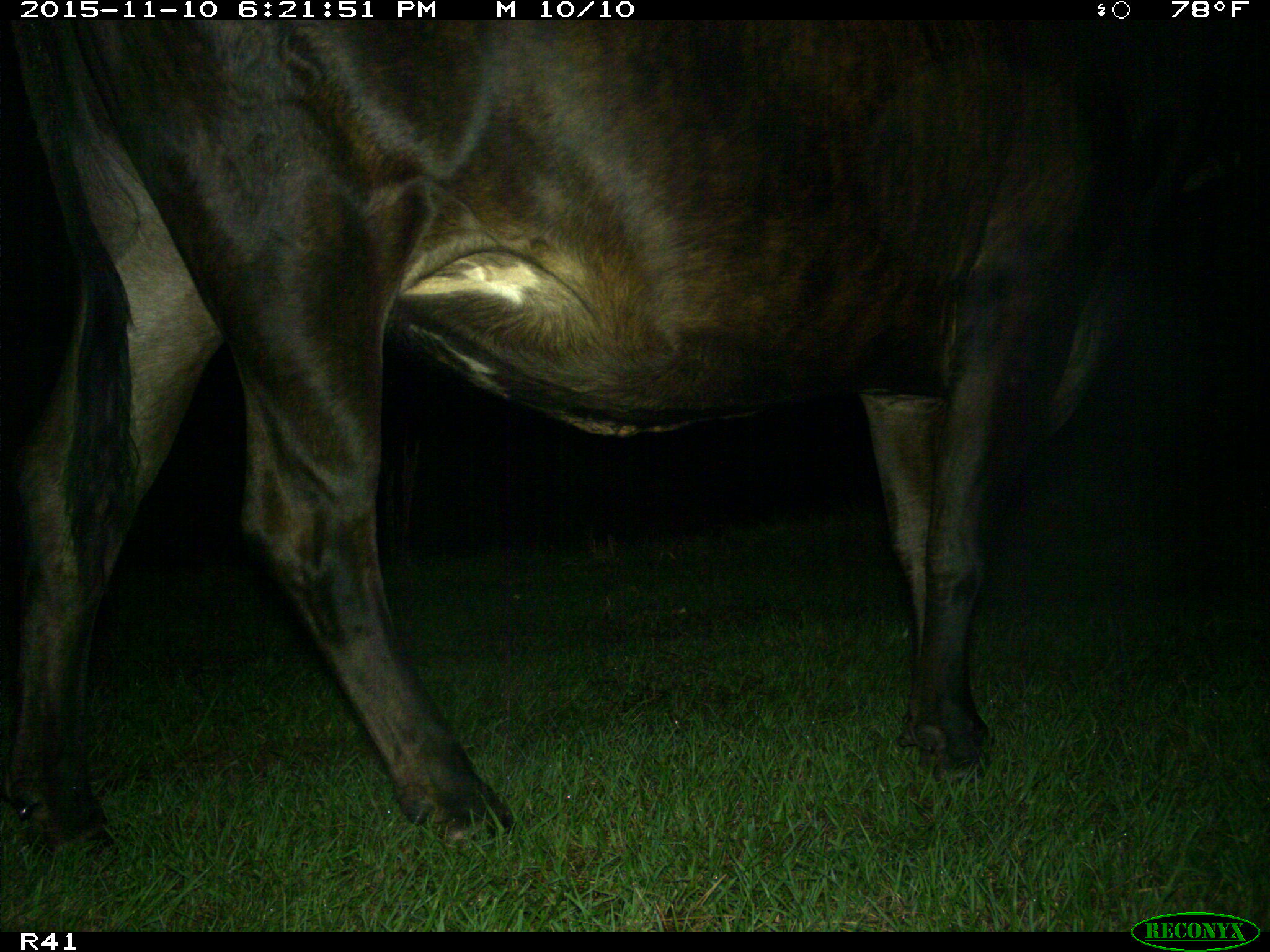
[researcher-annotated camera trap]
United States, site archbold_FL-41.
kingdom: Animalia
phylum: Chordata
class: Mammalia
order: Artiodactyla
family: Bovidae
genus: Bos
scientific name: Bos taurus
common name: domestic cow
Bos taurus (domestic cow).